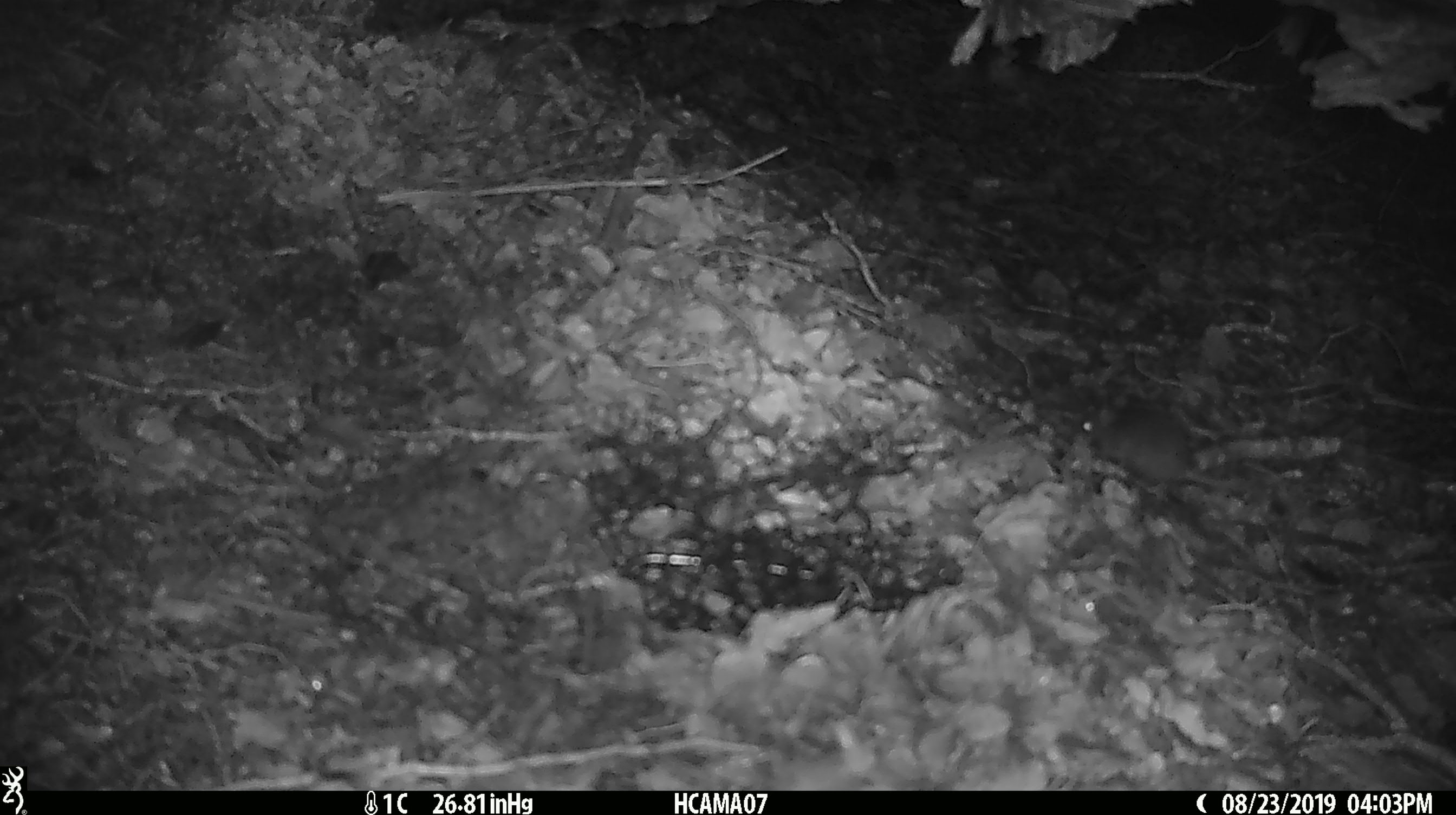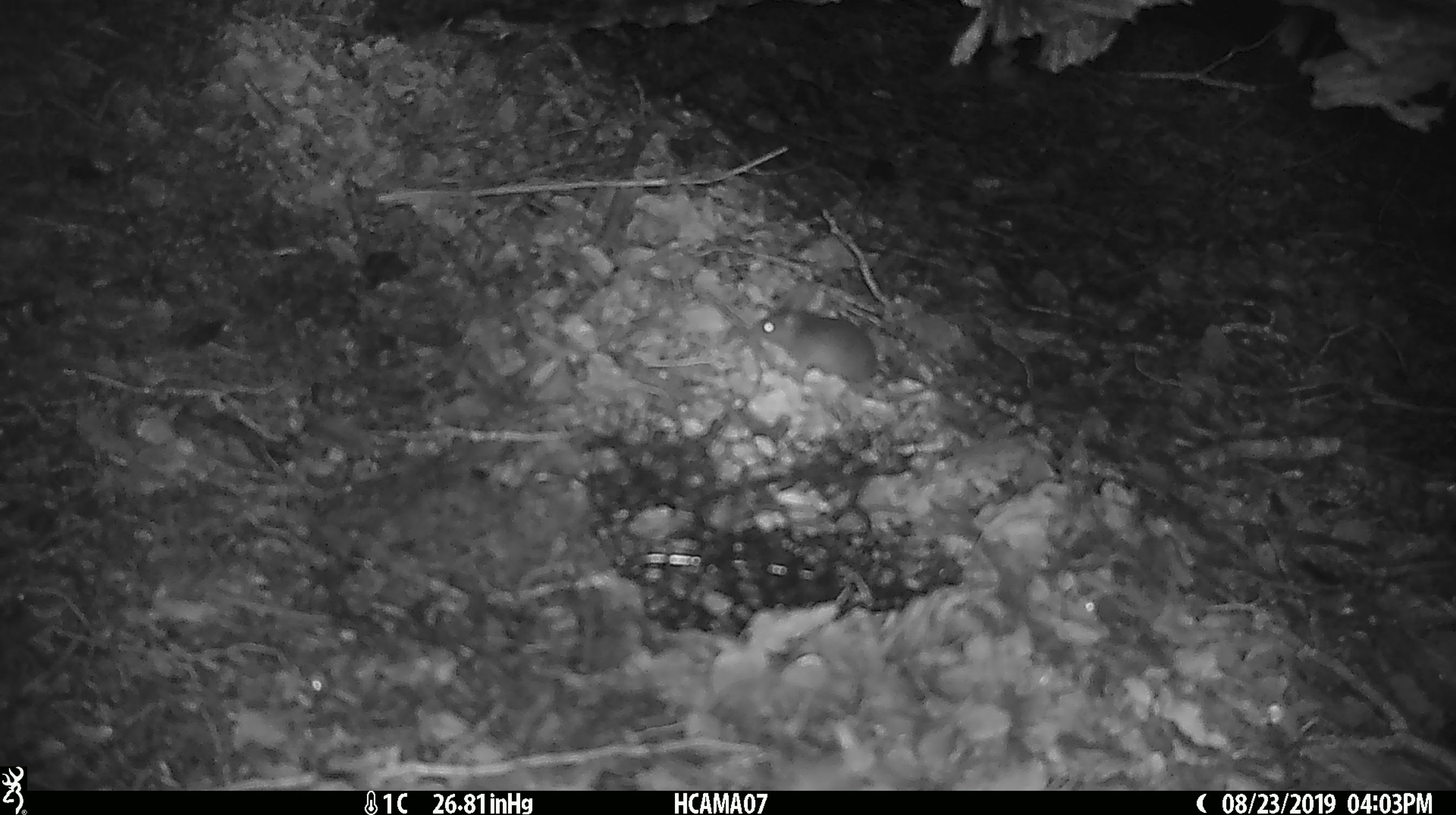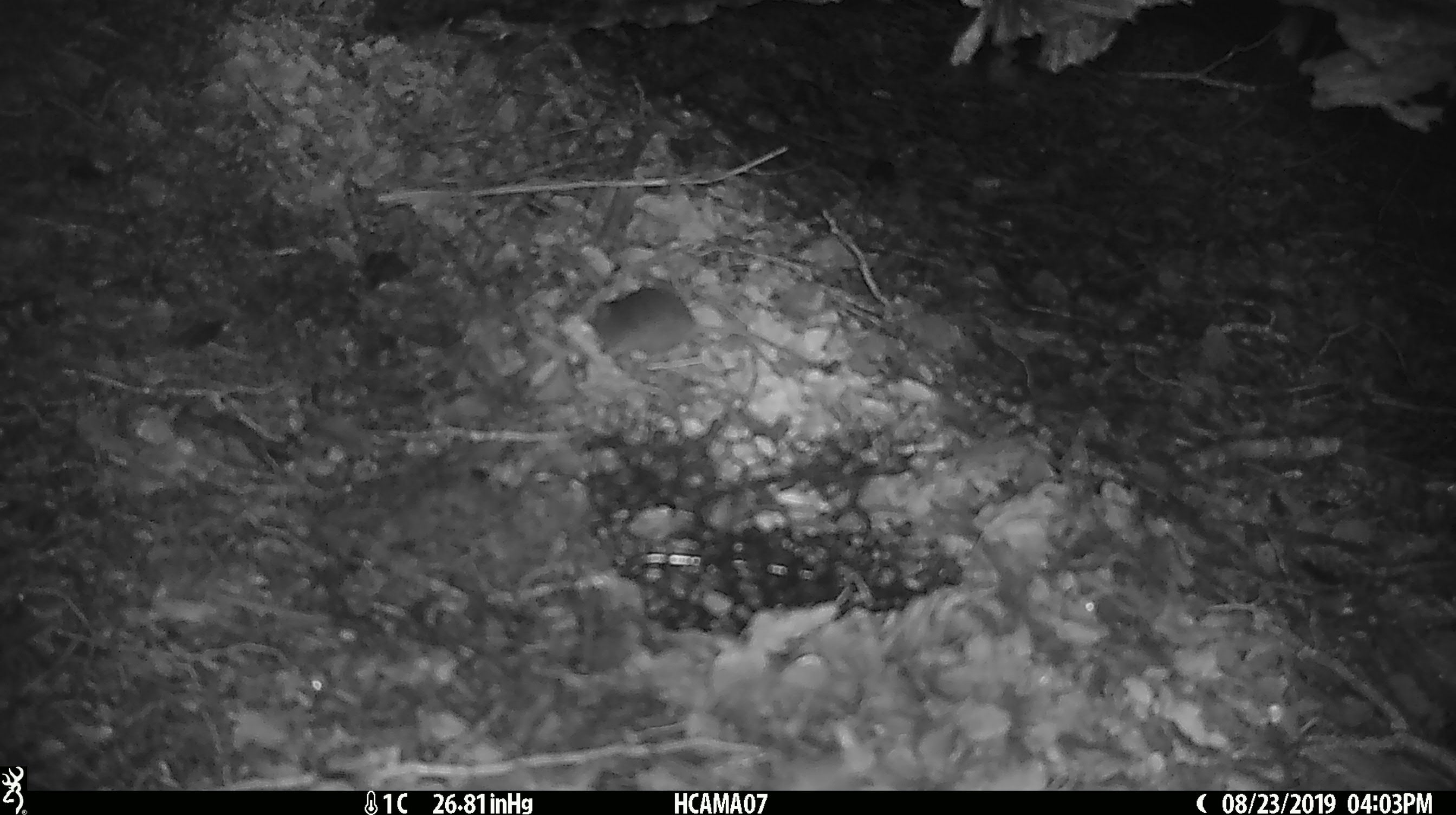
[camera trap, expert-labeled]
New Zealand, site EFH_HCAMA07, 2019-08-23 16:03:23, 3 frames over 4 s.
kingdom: Animalia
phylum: Chordata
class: Mammalia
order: Rodentia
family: Muridae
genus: Mus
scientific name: Mus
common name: mouse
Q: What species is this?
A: Mouse (Mus).